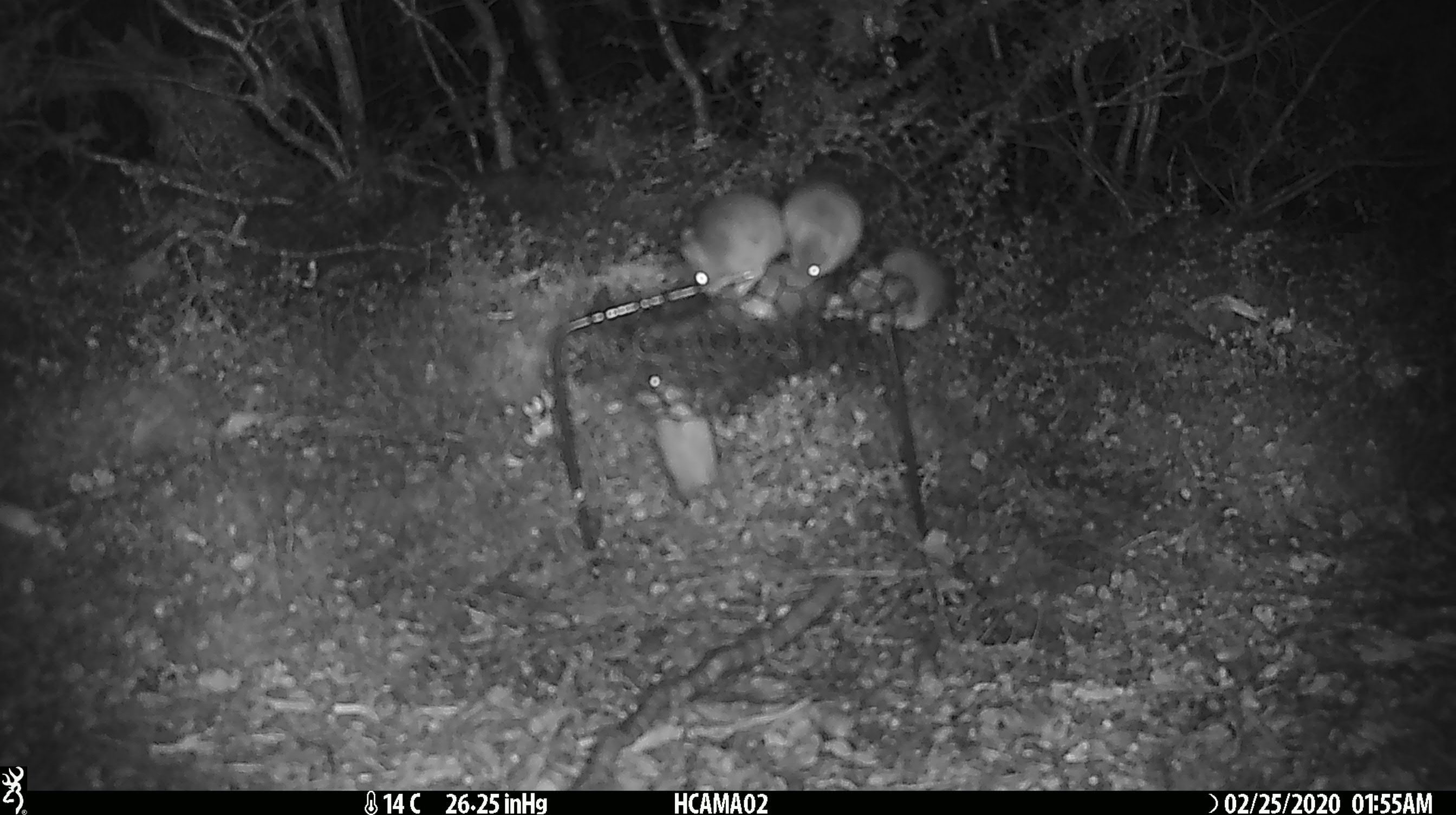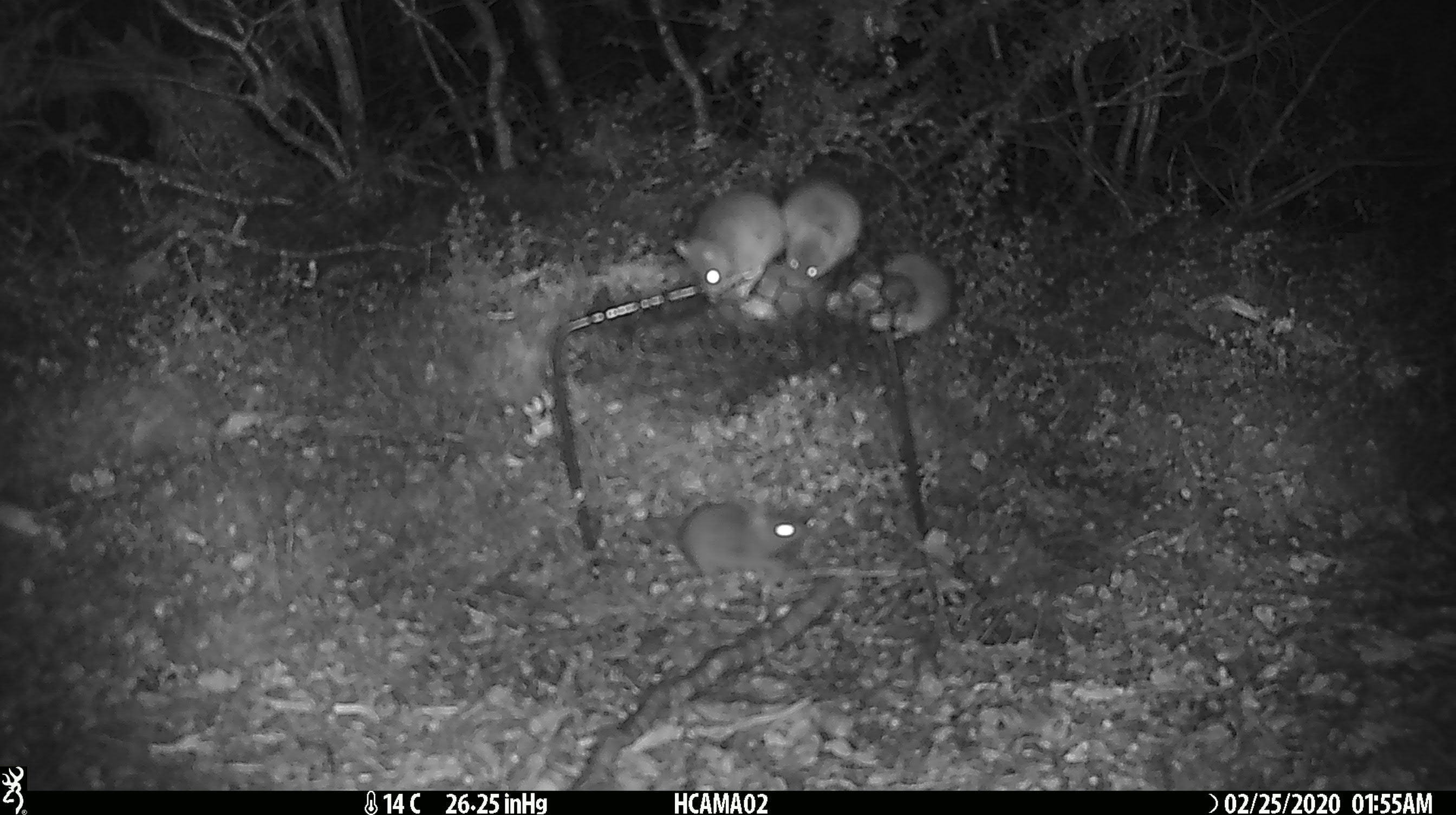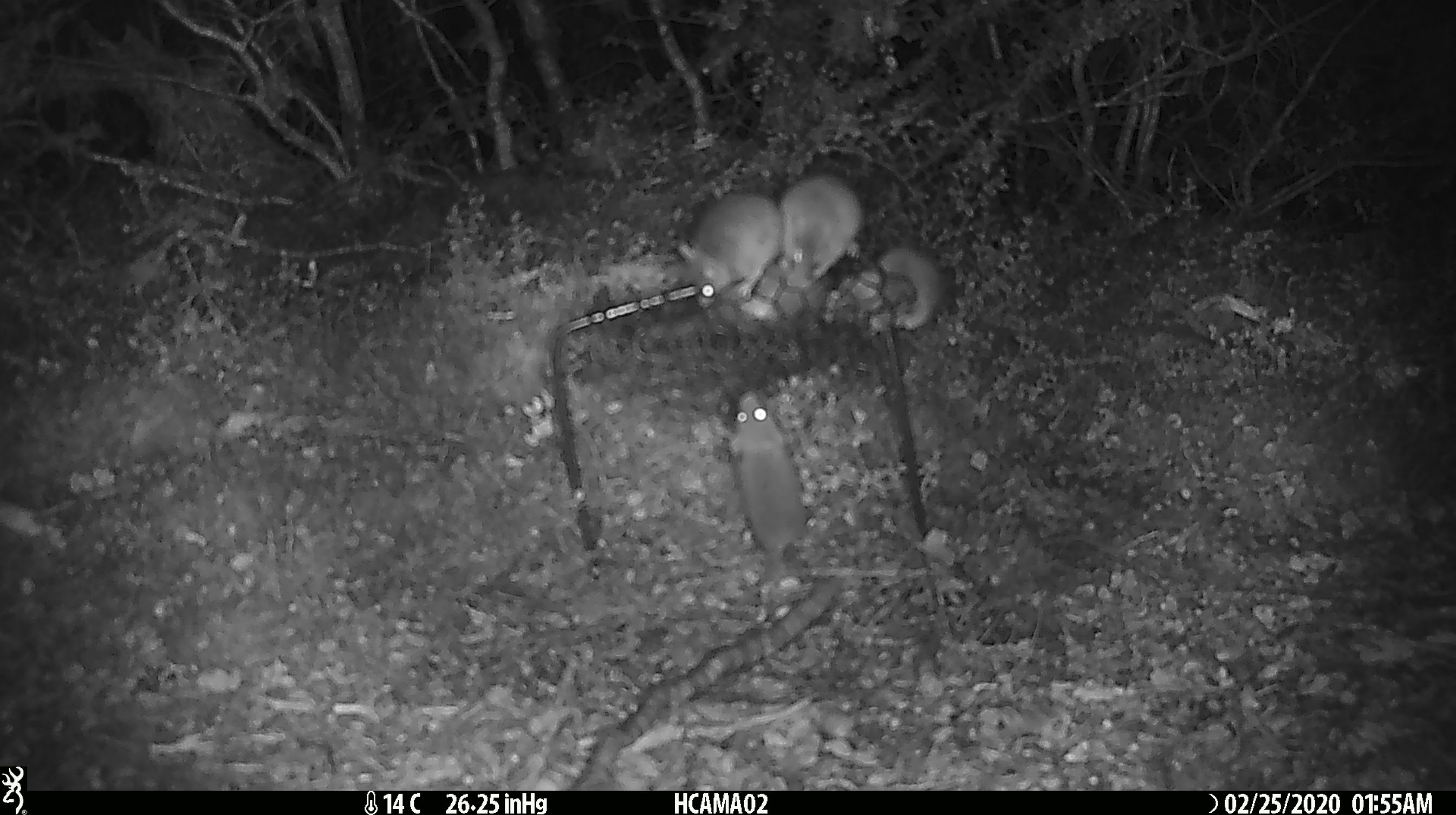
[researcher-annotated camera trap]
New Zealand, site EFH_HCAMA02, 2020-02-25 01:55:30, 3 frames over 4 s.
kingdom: Animalia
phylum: Chordata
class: Mammalia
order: Rodentia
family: Muridae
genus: Mus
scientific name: Mus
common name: mouse